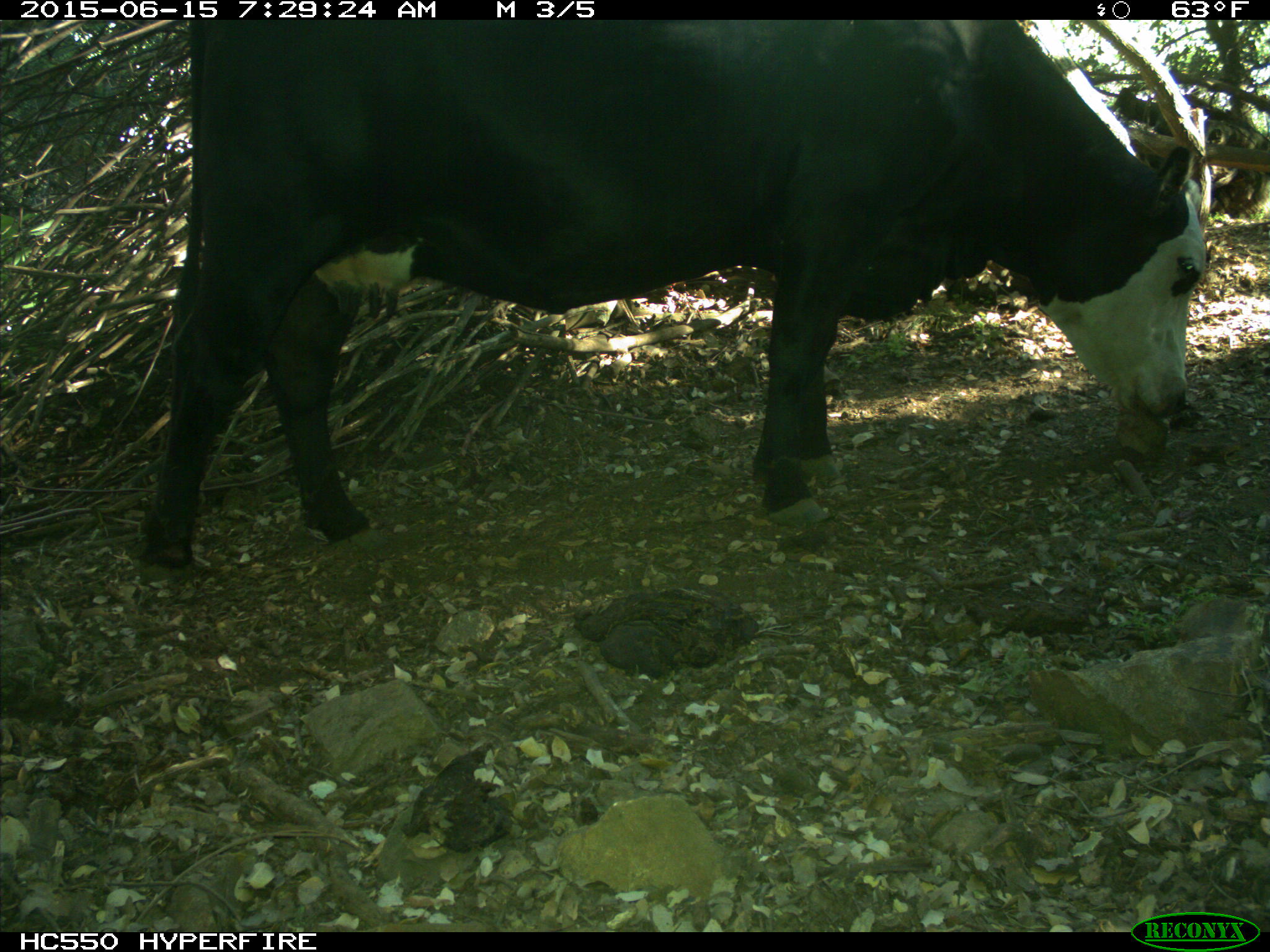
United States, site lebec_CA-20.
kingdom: Animalia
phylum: Chordata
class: Mammalia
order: Artiodactyla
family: Bovidae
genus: Bos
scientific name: Bos taurus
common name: domestic cow